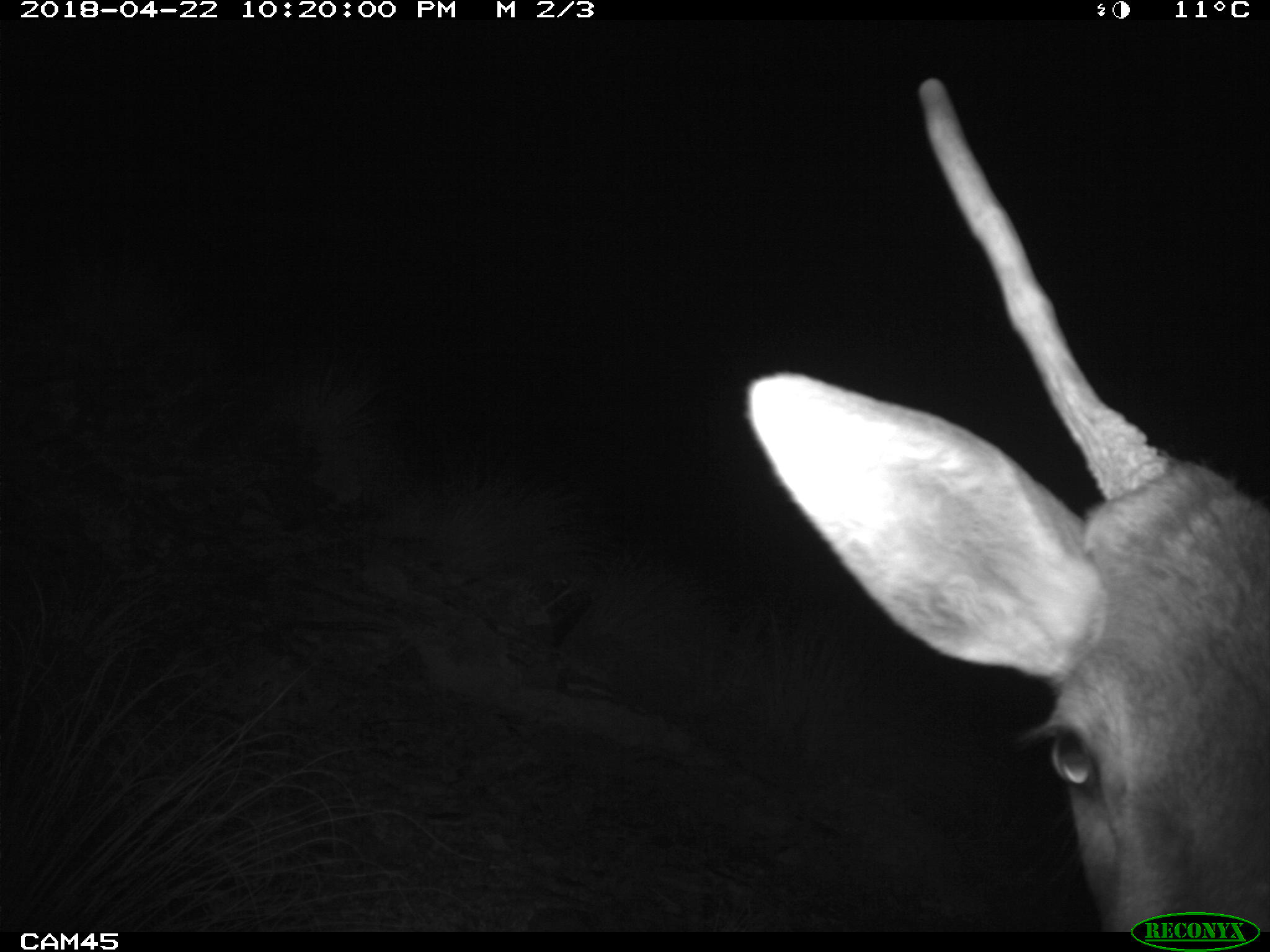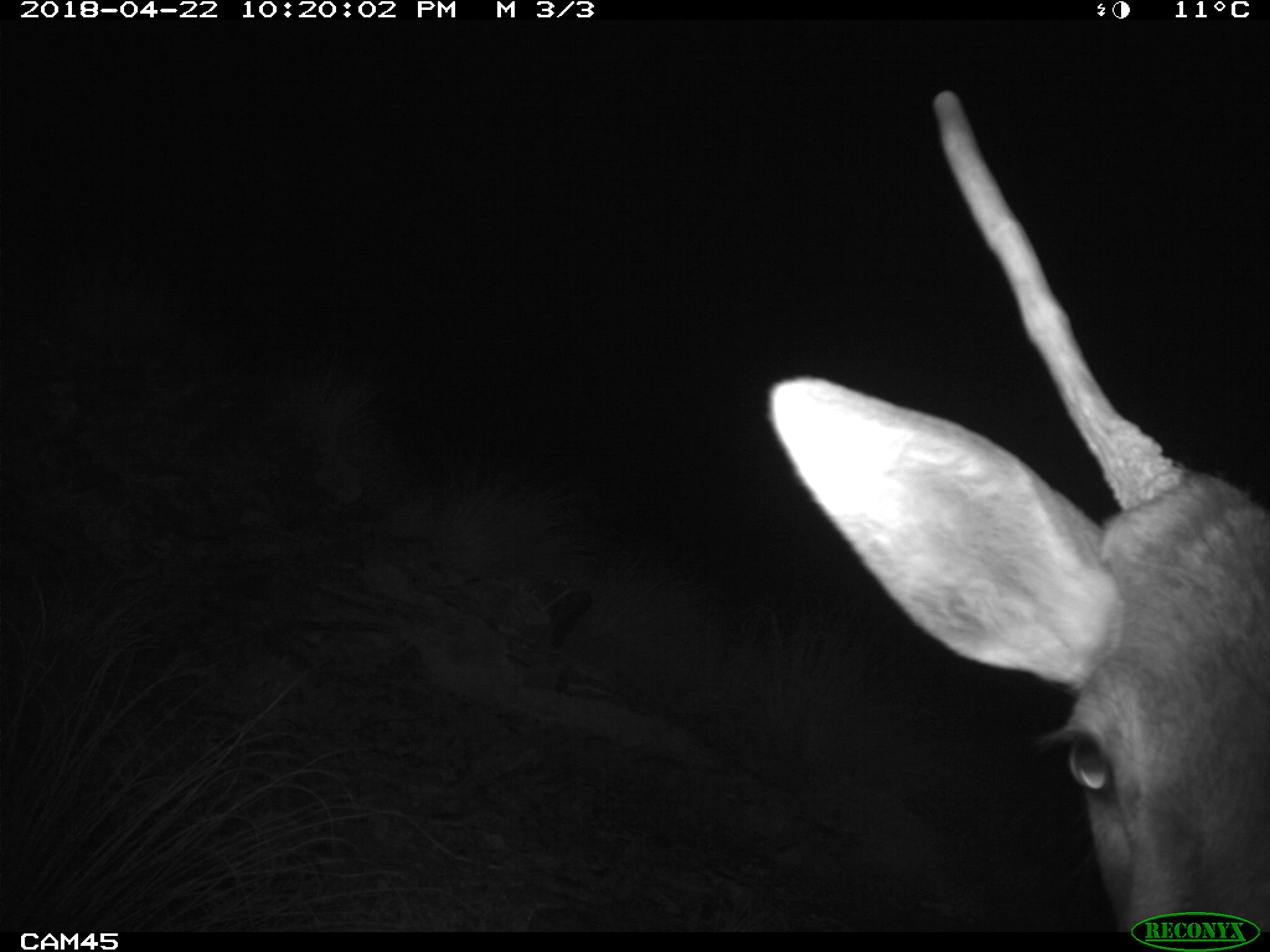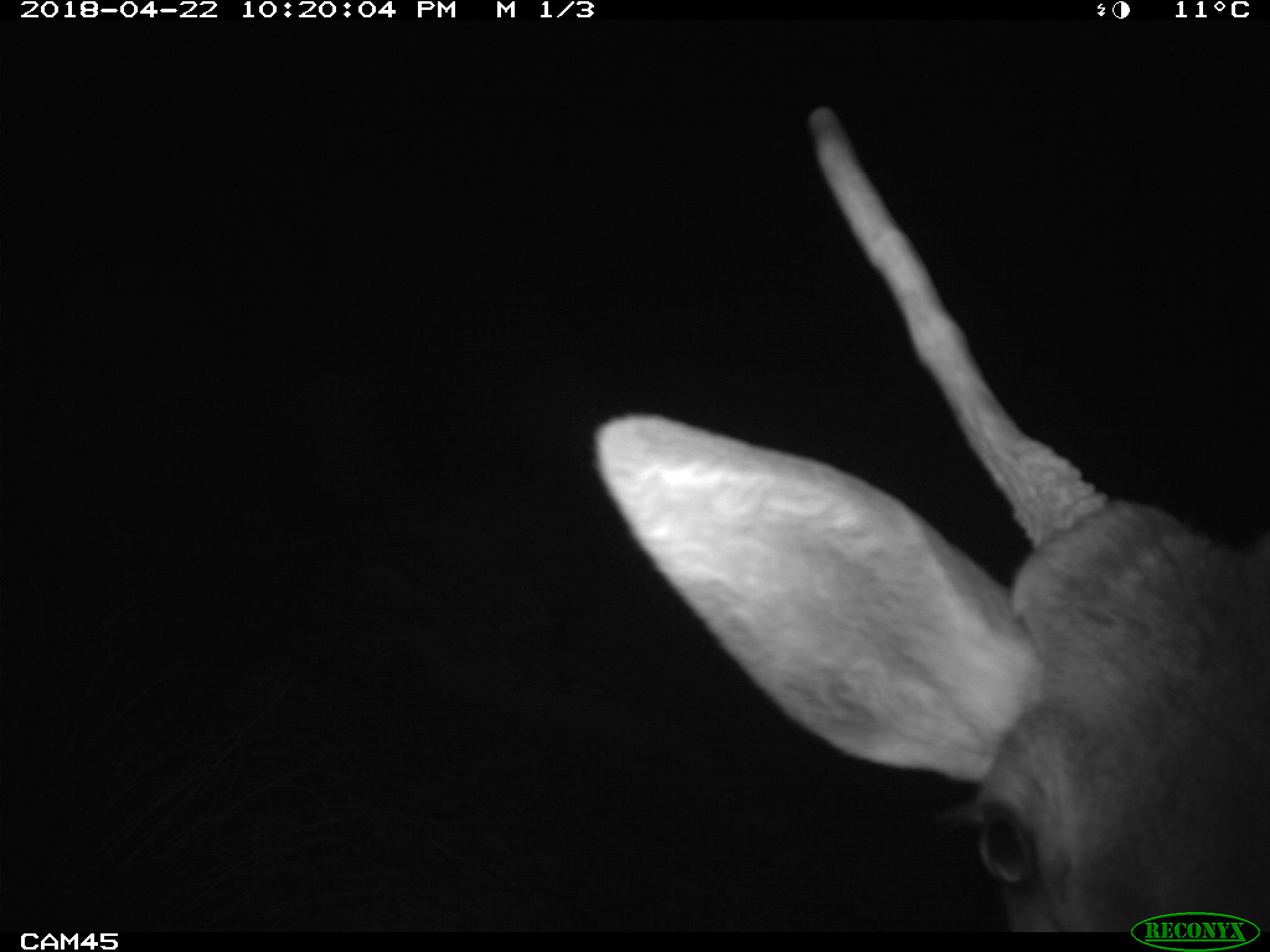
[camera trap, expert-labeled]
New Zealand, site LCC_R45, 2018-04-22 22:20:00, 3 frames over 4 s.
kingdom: Animalia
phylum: Chordata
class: Mammalia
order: Artiodactyla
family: Cervidae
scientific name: Cervidae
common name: deer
Deer (Cervidae).